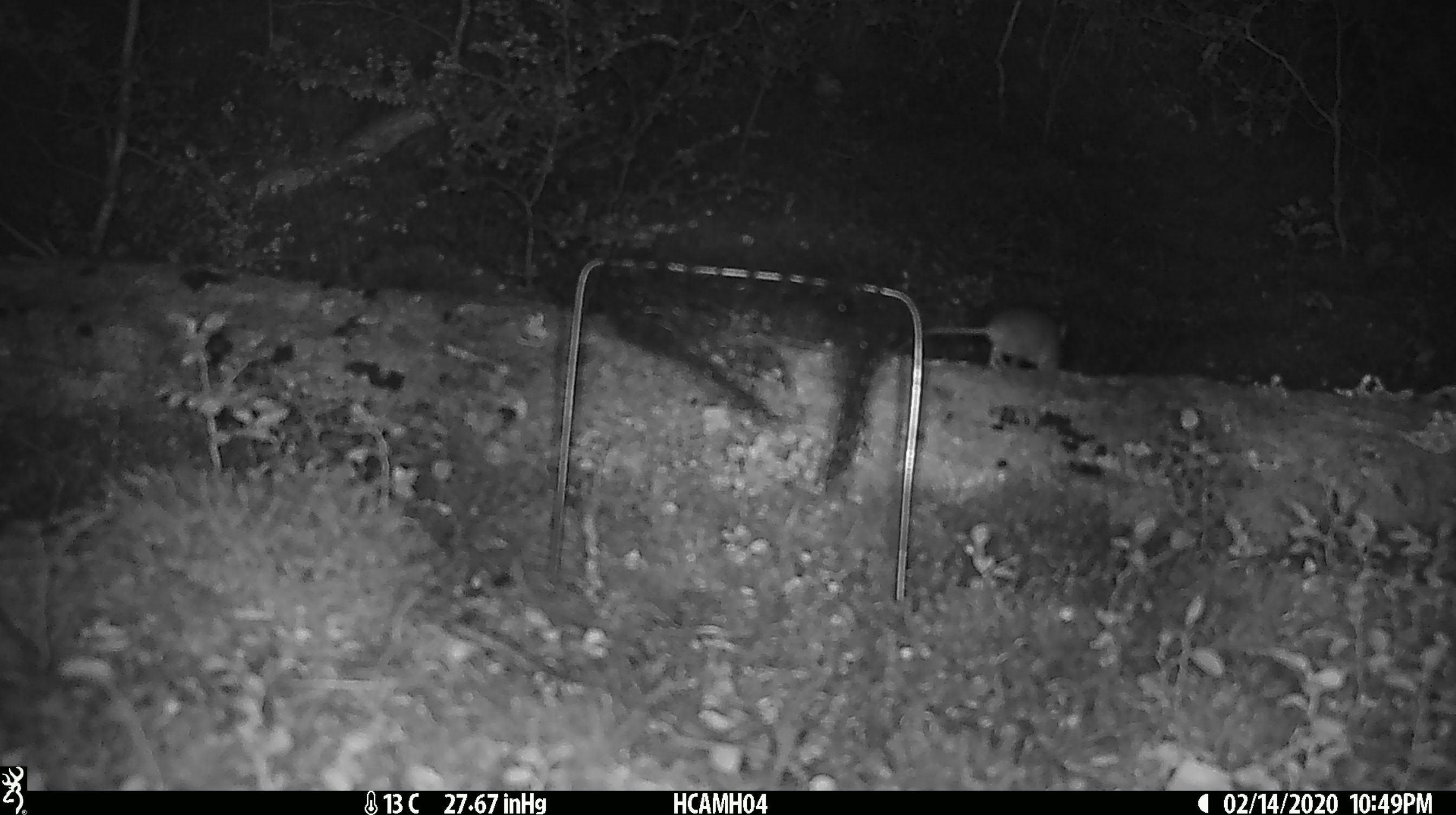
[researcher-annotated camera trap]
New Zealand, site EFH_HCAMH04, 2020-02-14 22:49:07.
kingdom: Animalia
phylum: Chordata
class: Mammalia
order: Rodentia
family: Muridae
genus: Mus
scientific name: Mus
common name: mouse